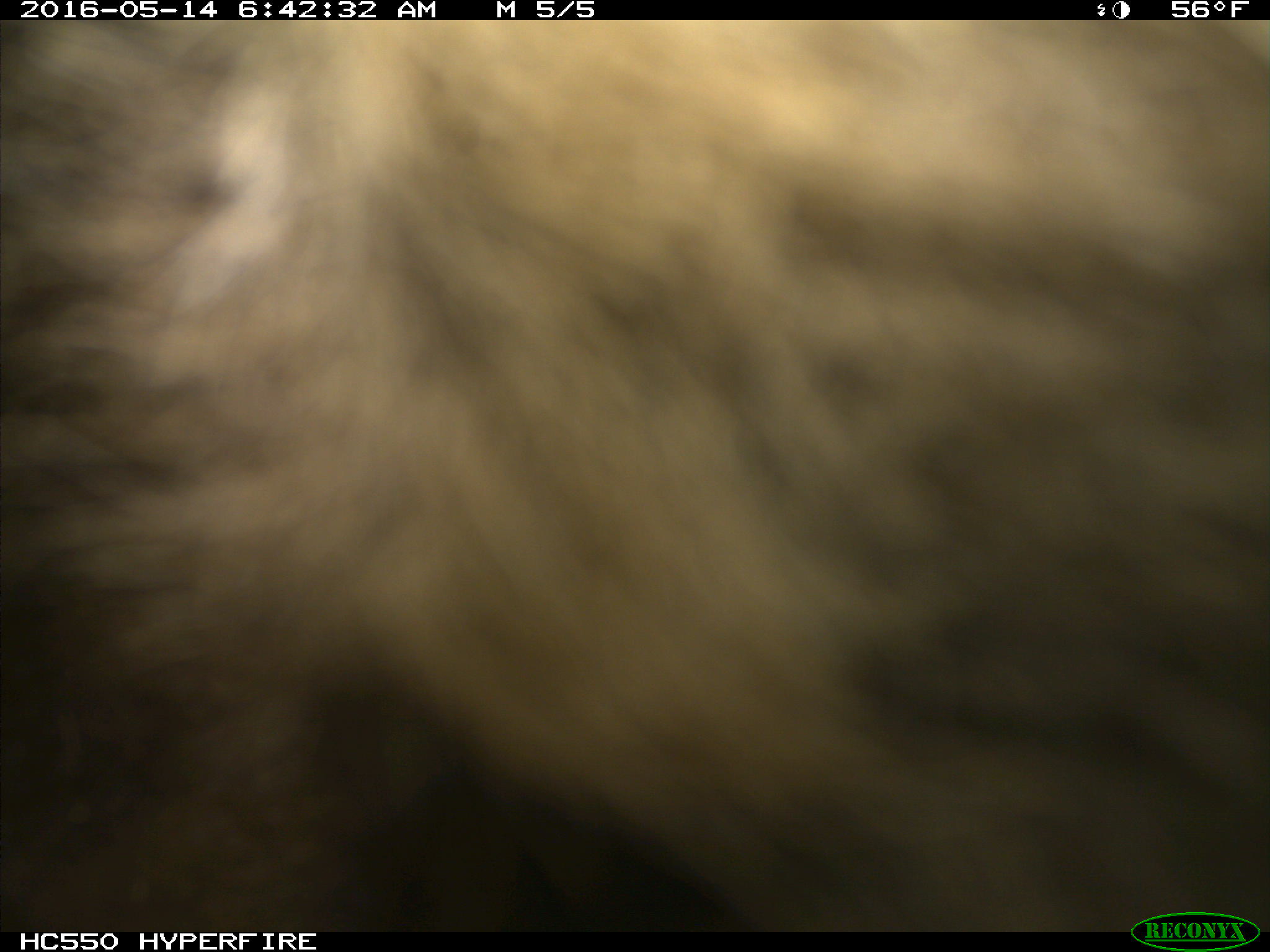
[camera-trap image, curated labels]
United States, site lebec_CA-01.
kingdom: Animalia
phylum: Chordata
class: Mammalia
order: Carnivora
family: Ursidae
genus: Ursus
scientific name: Ursus americanus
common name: american black bear